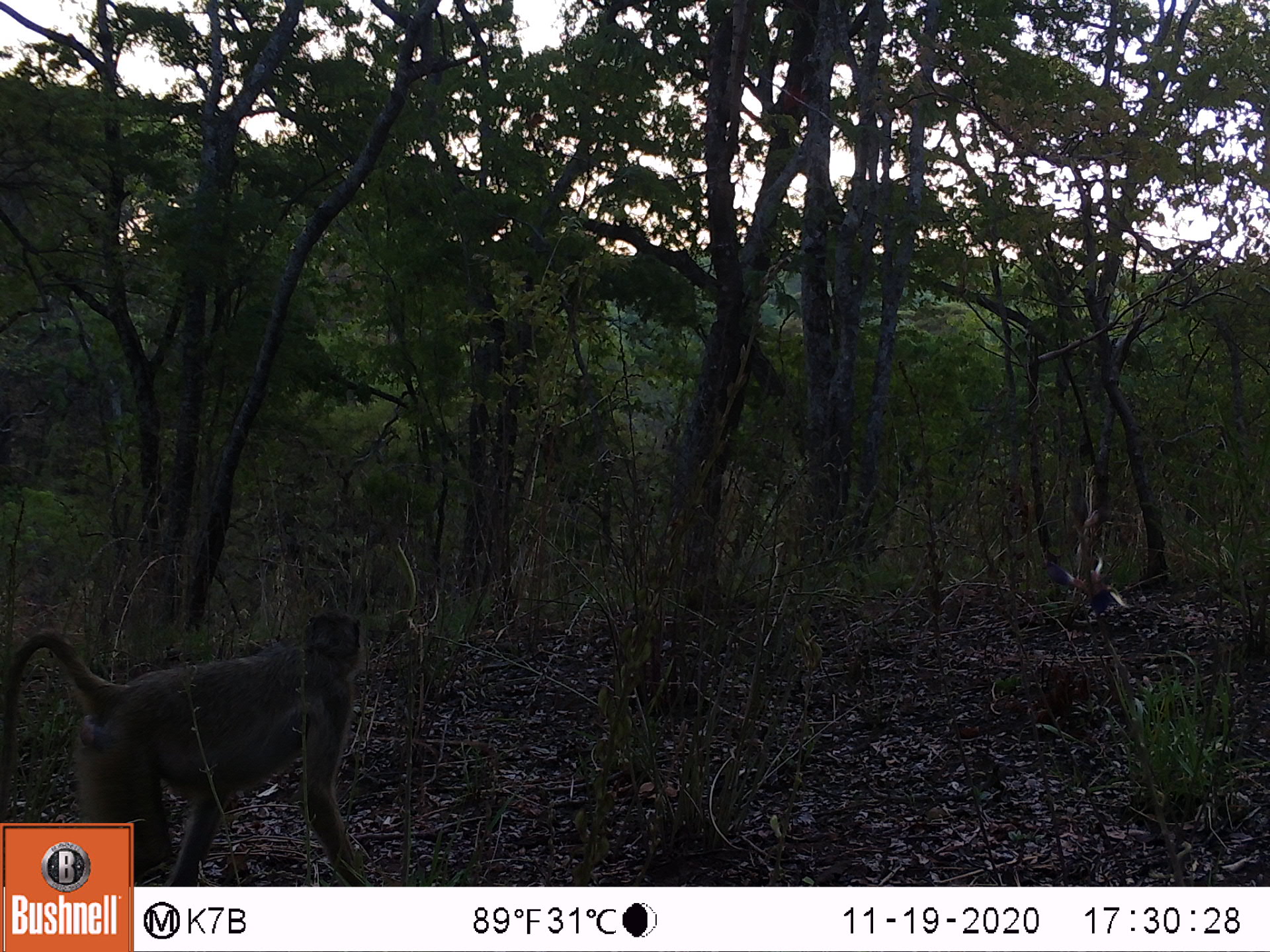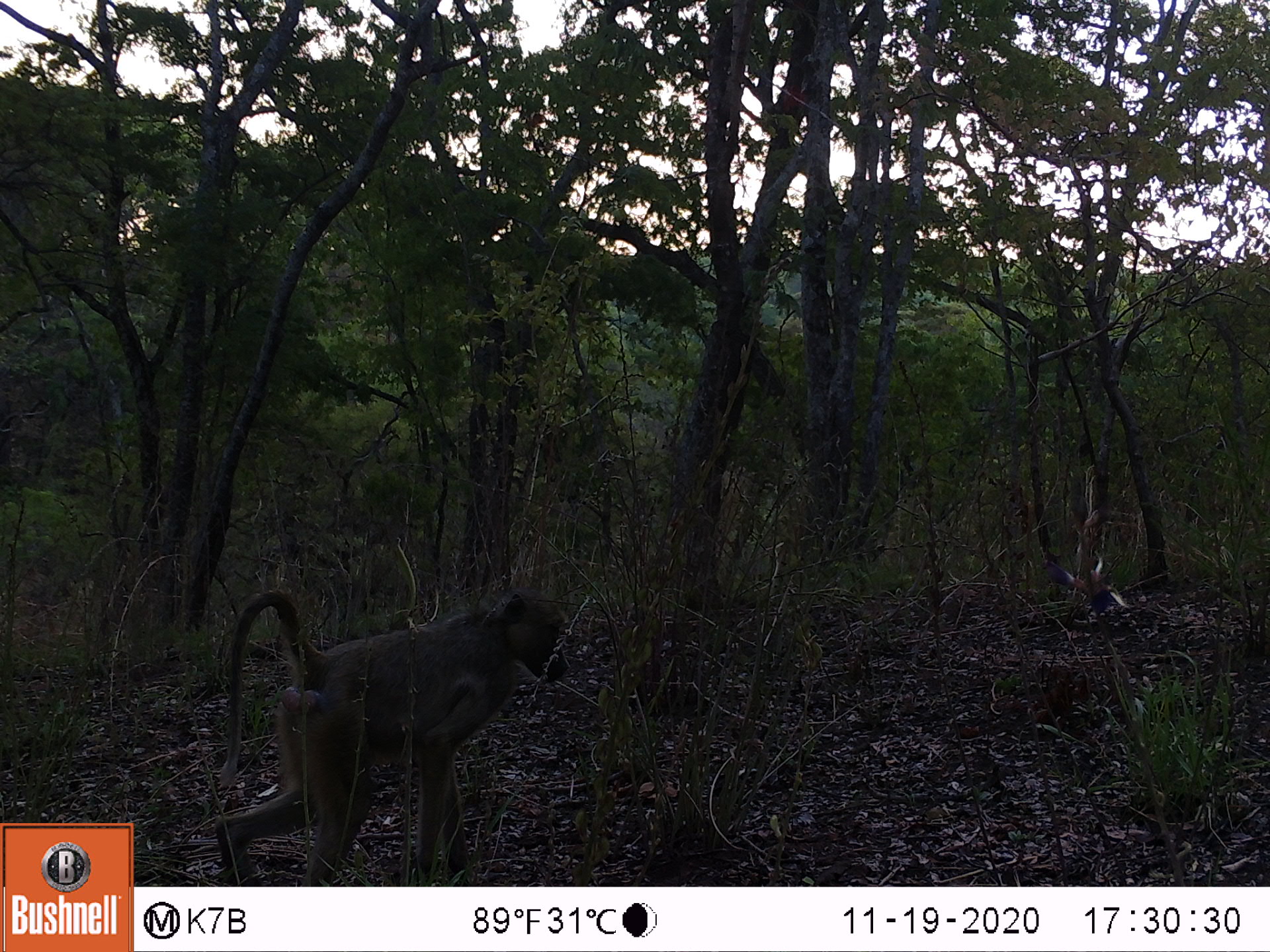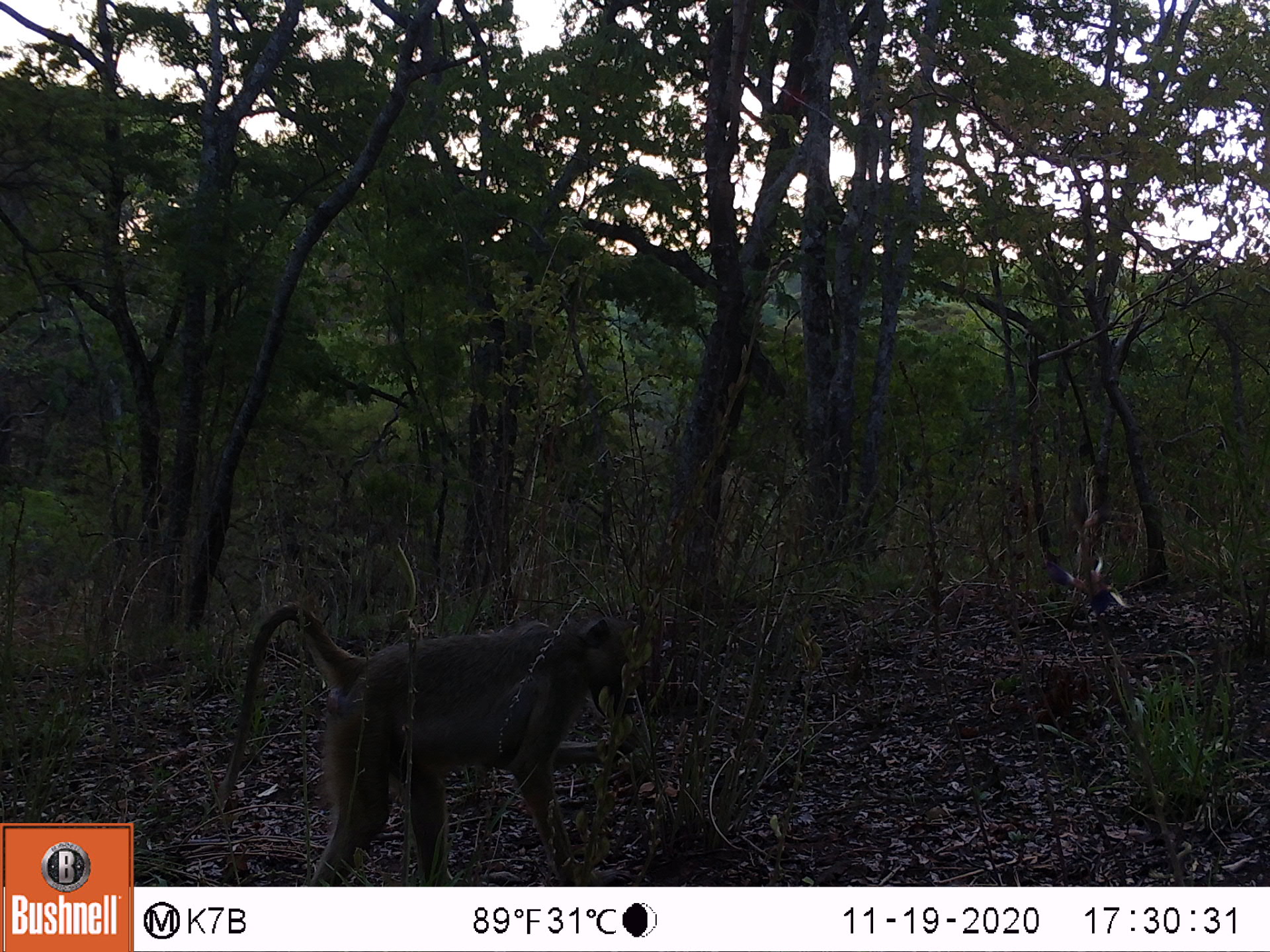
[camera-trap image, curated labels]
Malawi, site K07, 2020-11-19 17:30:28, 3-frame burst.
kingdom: Animalia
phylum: Chordata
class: Mammalia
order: Primates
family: Cercopithecidae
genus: Papio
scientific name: Papio cynocephalus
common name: yellow baboon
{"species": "yellow baboon (Papio cynocephalus)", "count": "1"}